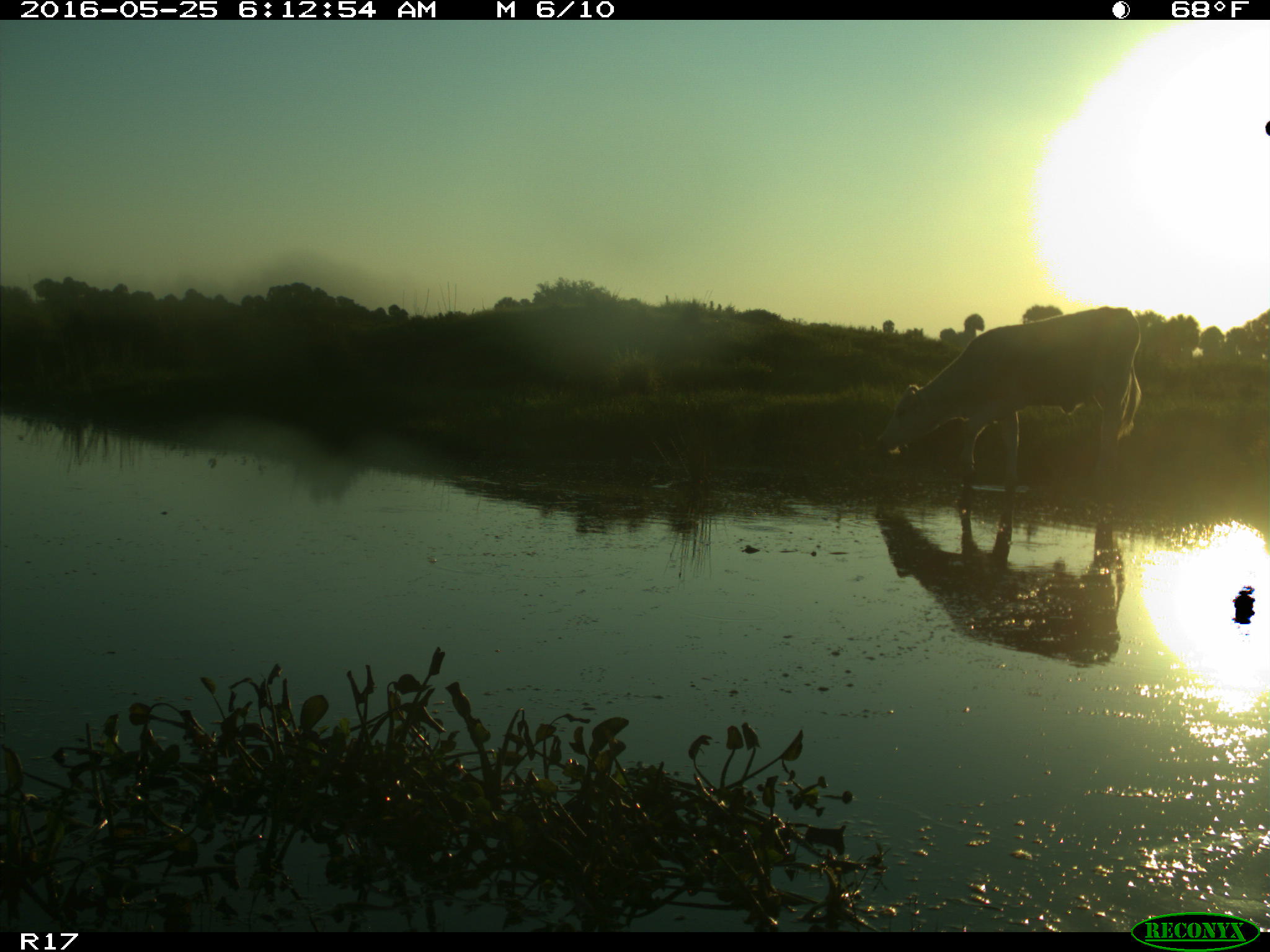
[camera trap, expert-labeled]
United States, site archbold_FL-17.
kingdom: Animalia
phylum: Chordata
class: Mammalia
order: Artiodactyla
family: Bovidae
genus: Bos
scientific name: Bos taurus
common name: domestic cow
Bos taurus (domestic cow).